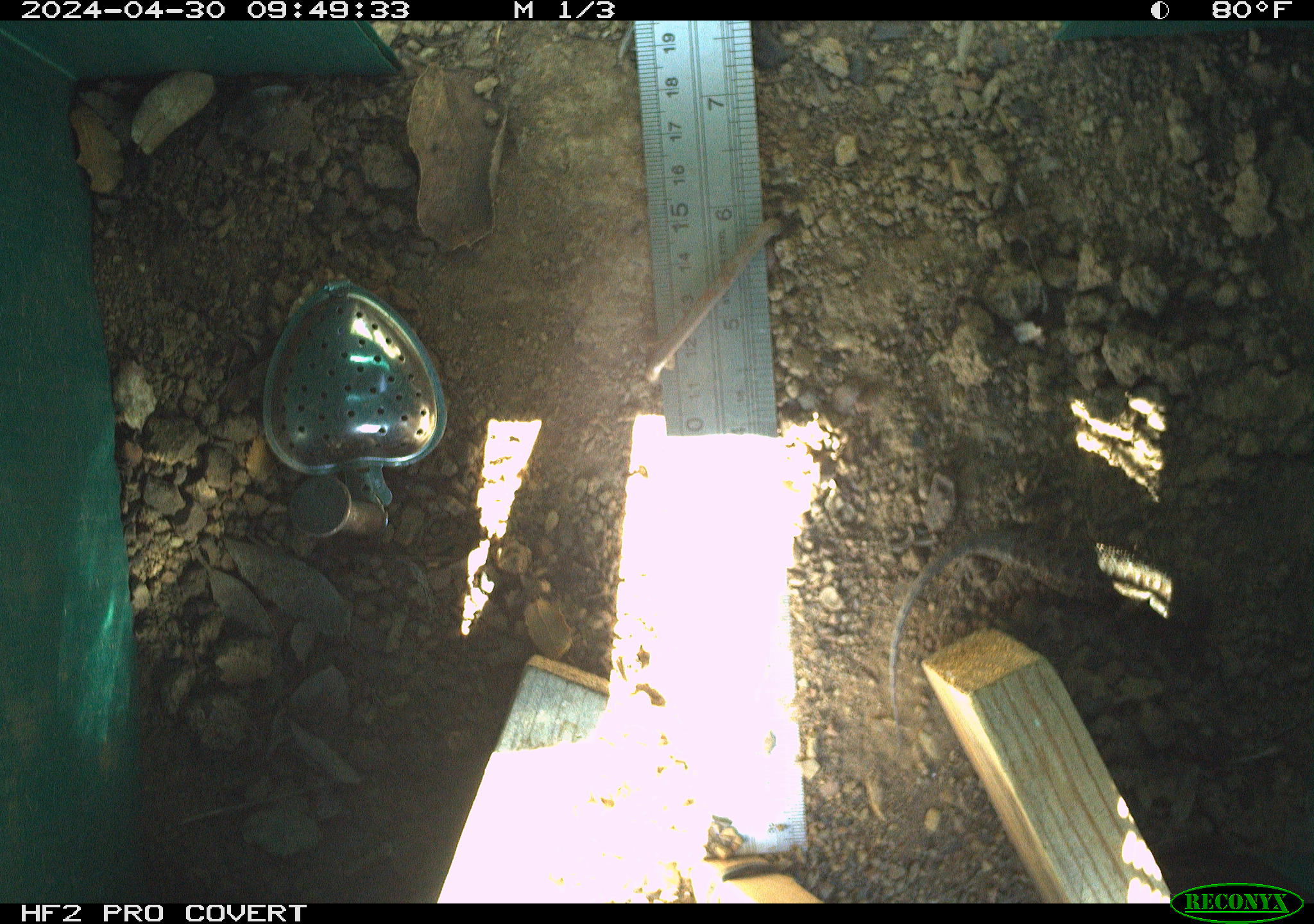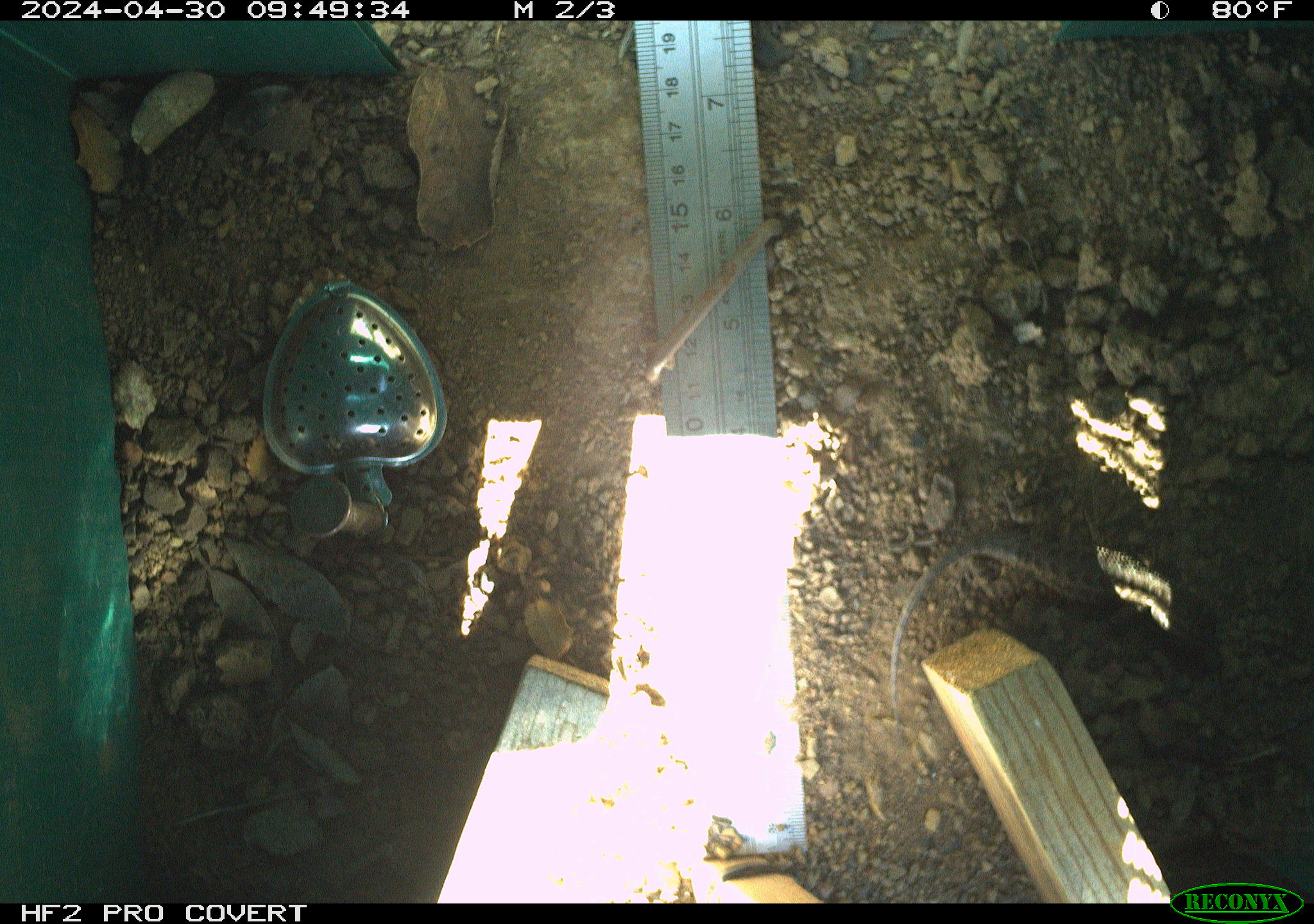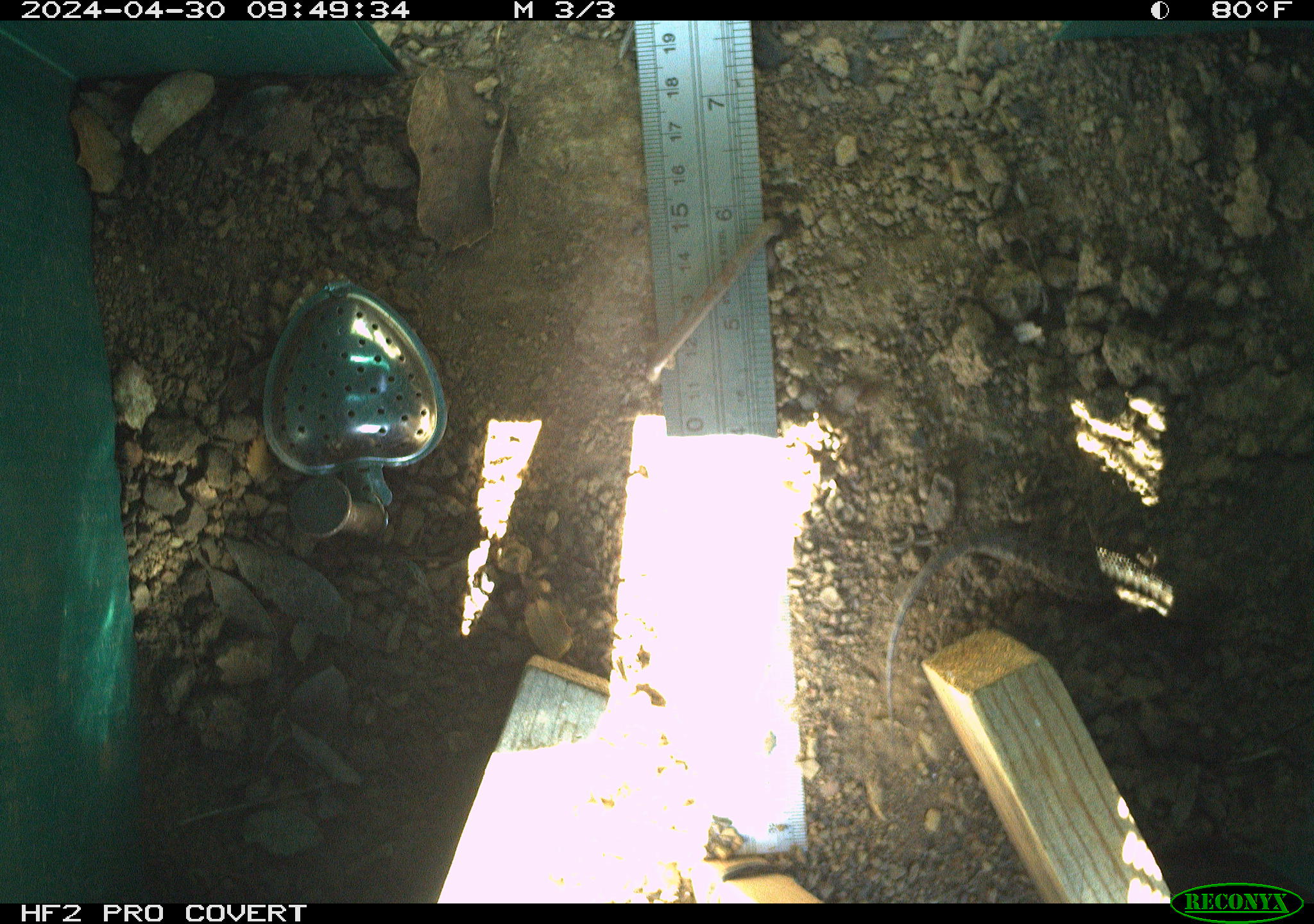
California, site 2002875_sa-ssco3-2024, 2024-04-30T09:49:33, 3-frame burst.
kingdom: Animalia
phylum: Chordata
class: Reptilia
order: Squamata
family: Phrynosomatidae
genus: Sceloporus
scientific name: Sceloporus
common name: spiny lizards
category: sceloporus species